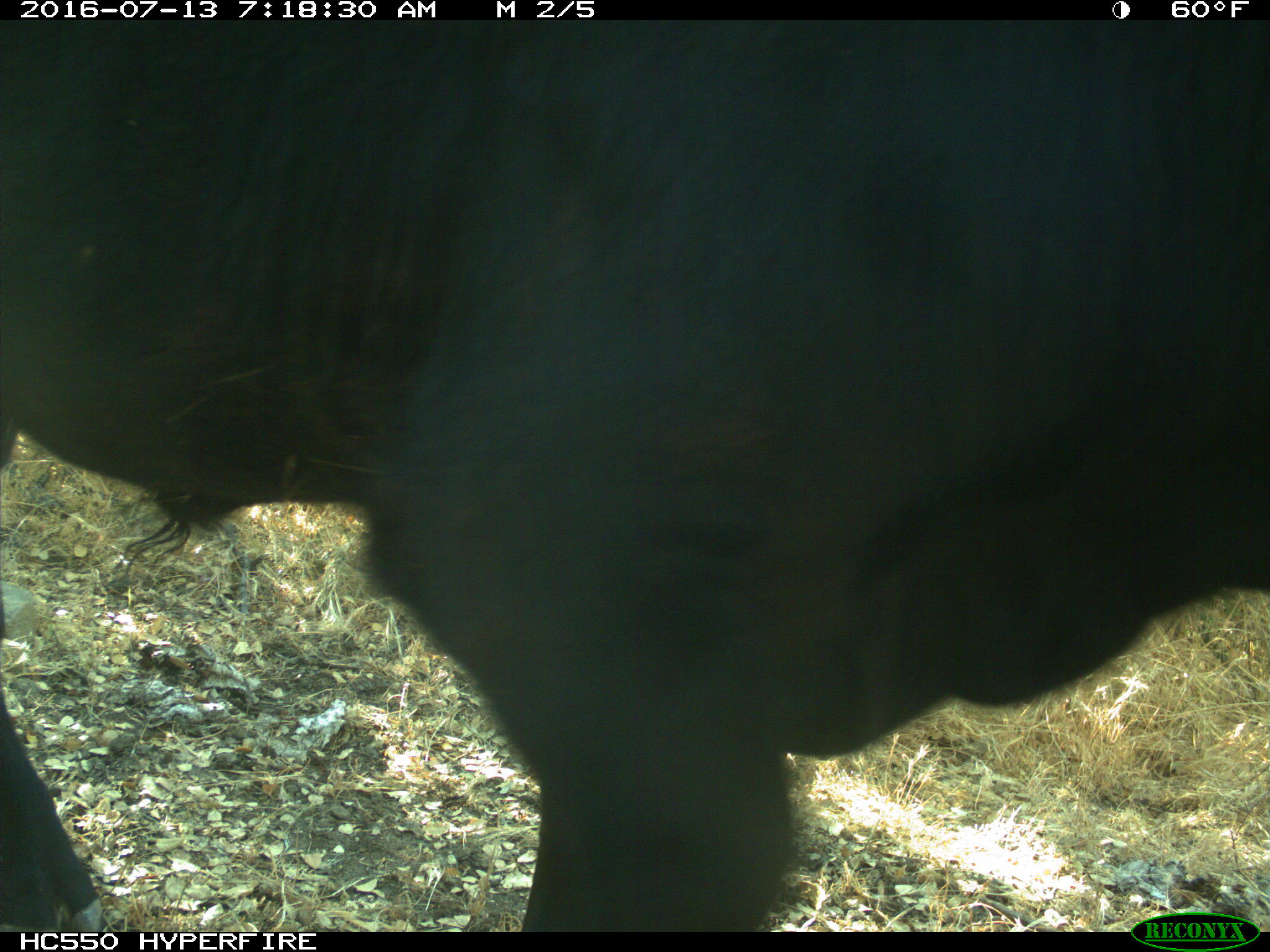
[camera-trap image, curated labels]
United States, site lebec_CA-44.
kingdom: Animalia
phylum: Chordata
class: Mammalia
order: Artiodactyla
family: Bovidae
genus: Bos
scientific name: Bos taurus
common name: domestic cow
Bos taurus (domestic cow).